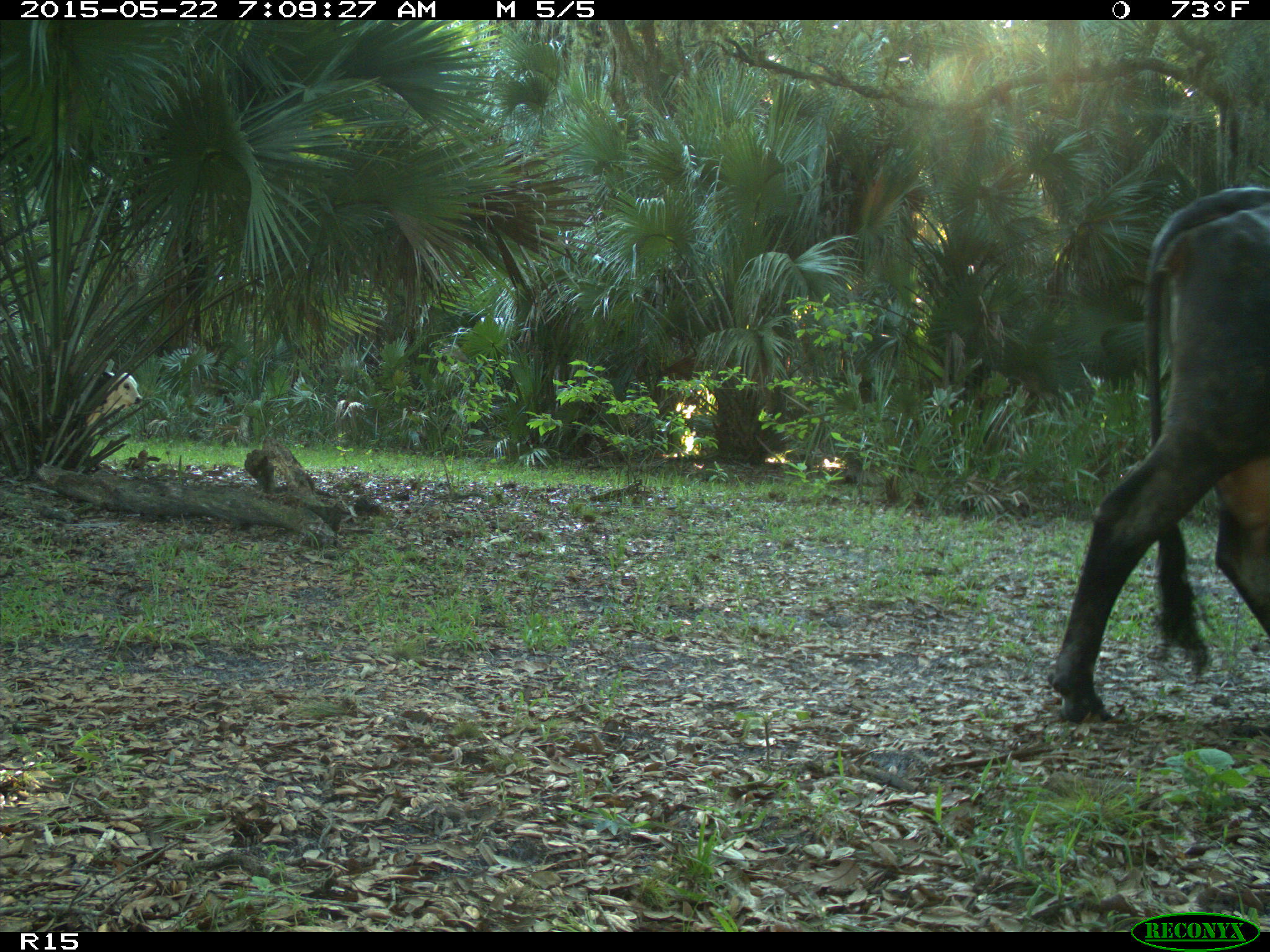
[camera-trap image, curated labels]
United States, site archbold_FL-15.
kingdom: Animalia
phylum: Chordata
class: Mammalia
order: Artiodactyla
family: Bovidae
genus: Bos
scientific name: Bos taurus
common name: domestic cow